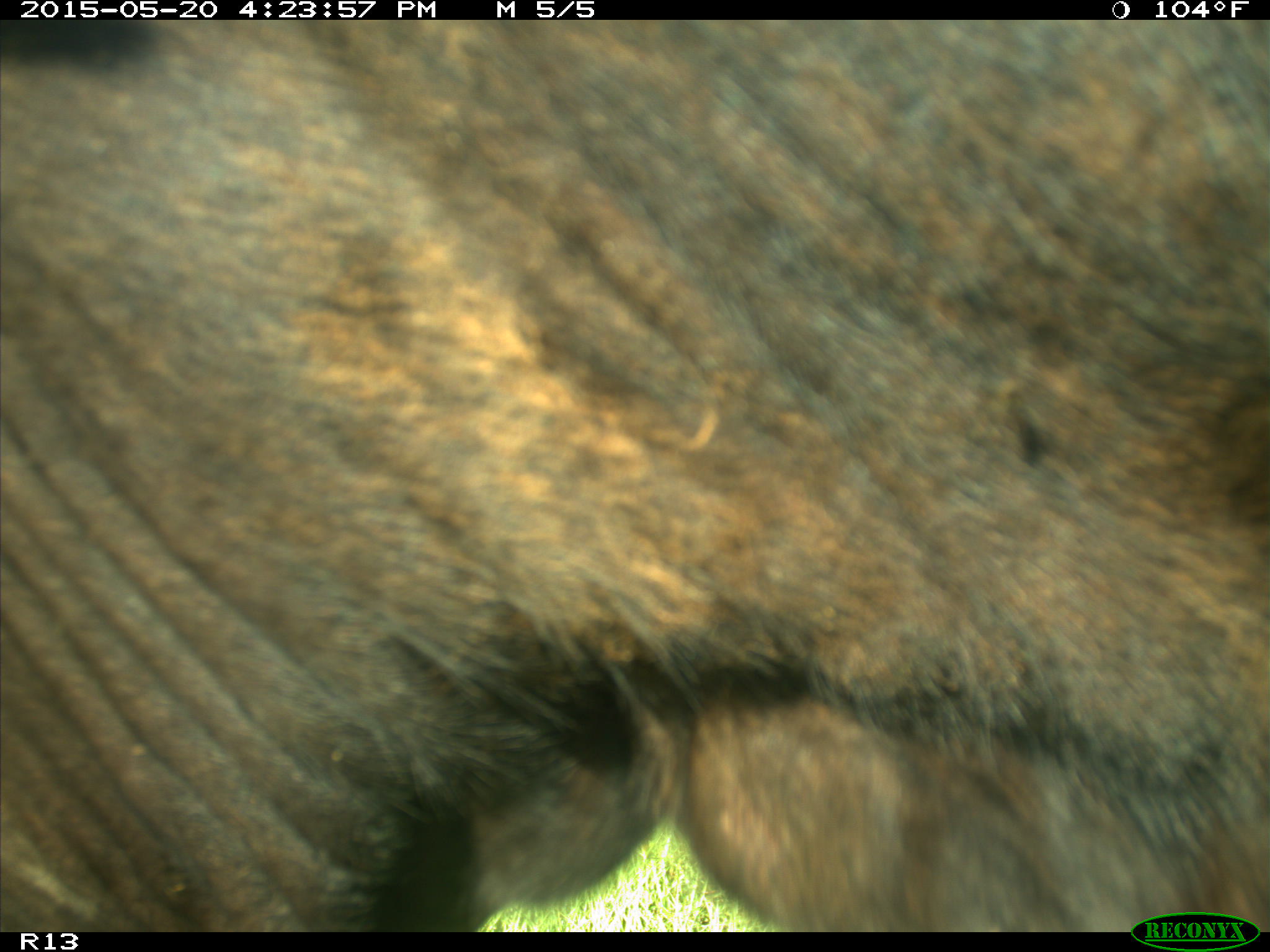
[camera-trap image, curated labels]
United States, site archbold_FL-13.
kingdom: Animalia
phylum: Chordata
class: Mammalia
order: Artiodactyla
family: Bovidae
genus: Bos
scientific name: Bos taurus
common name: domestic cow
Bos taurus (domestic cow).